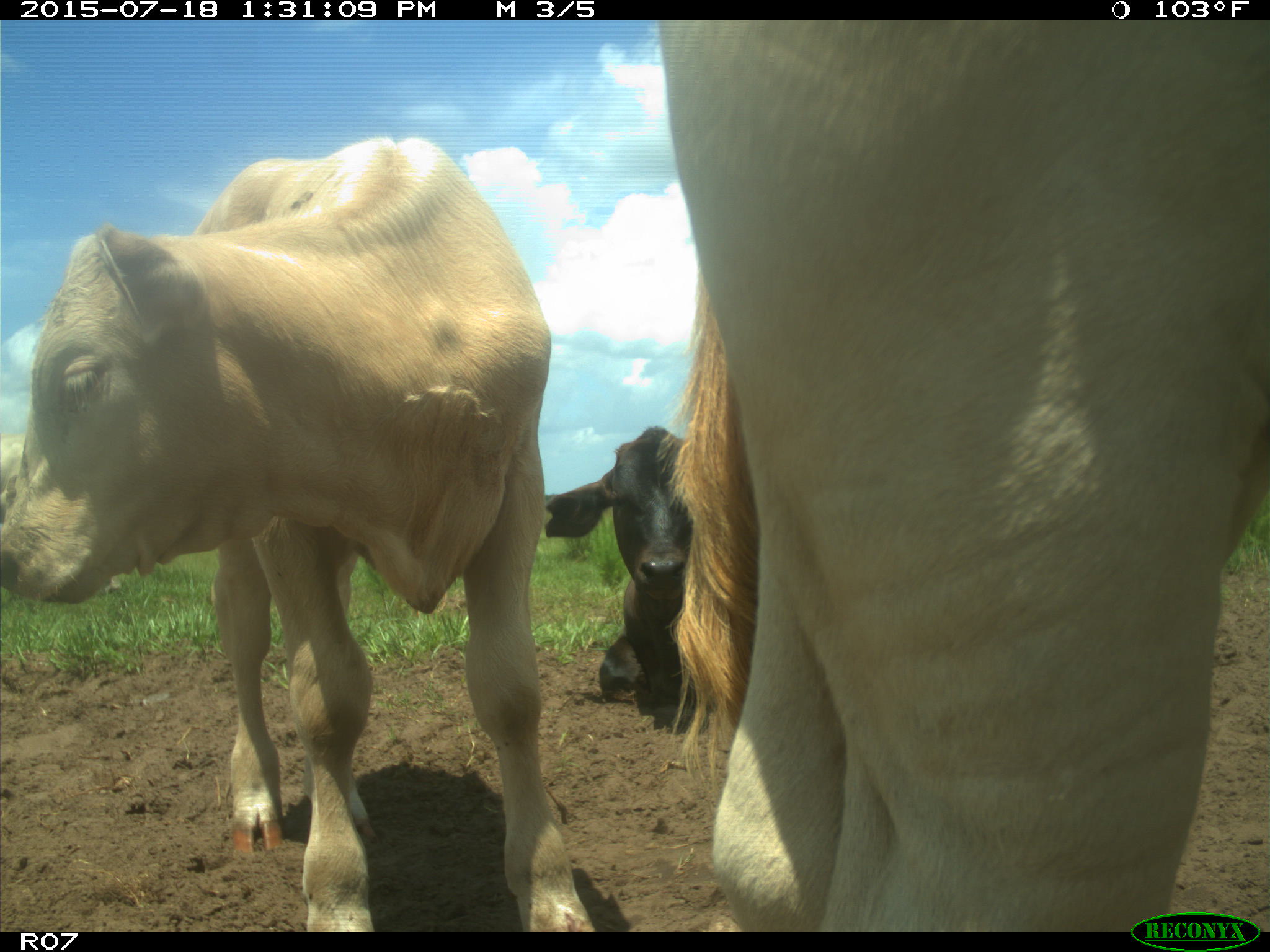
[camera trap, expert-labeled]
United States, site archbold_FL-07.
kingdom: Animalia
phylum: Chordata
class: Mammalia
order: Artiodactyla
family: Bovidae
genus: Bos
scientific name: Bos taurus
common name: domestic cow